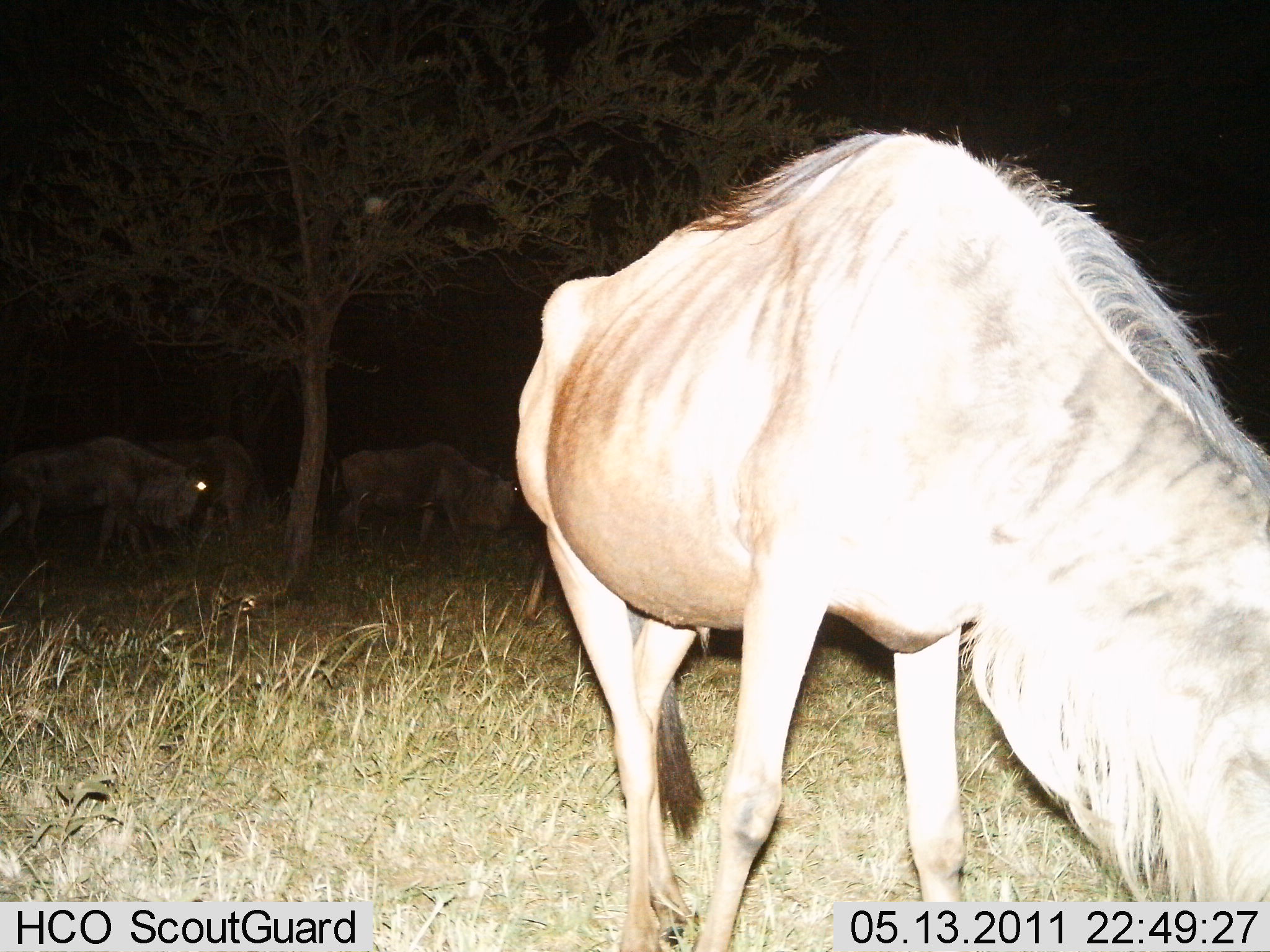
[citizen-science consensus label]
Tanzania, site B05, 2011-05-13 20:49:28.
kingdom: Animalia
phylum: Chordata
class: Mammalia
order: Artiodactyla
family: Bovidae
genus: Connochaetes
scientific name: Connochaetes taurinus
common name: blue wildebeest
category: wildebeest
Wildebeest (blue wildebeest) (Connochaetes taurinus), count 4. Behavior (volunteer vote fractions): standing 71%, resting 7%, moving 21%, interacting 0%. Young present (vote fraction): 0%. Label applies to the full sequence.